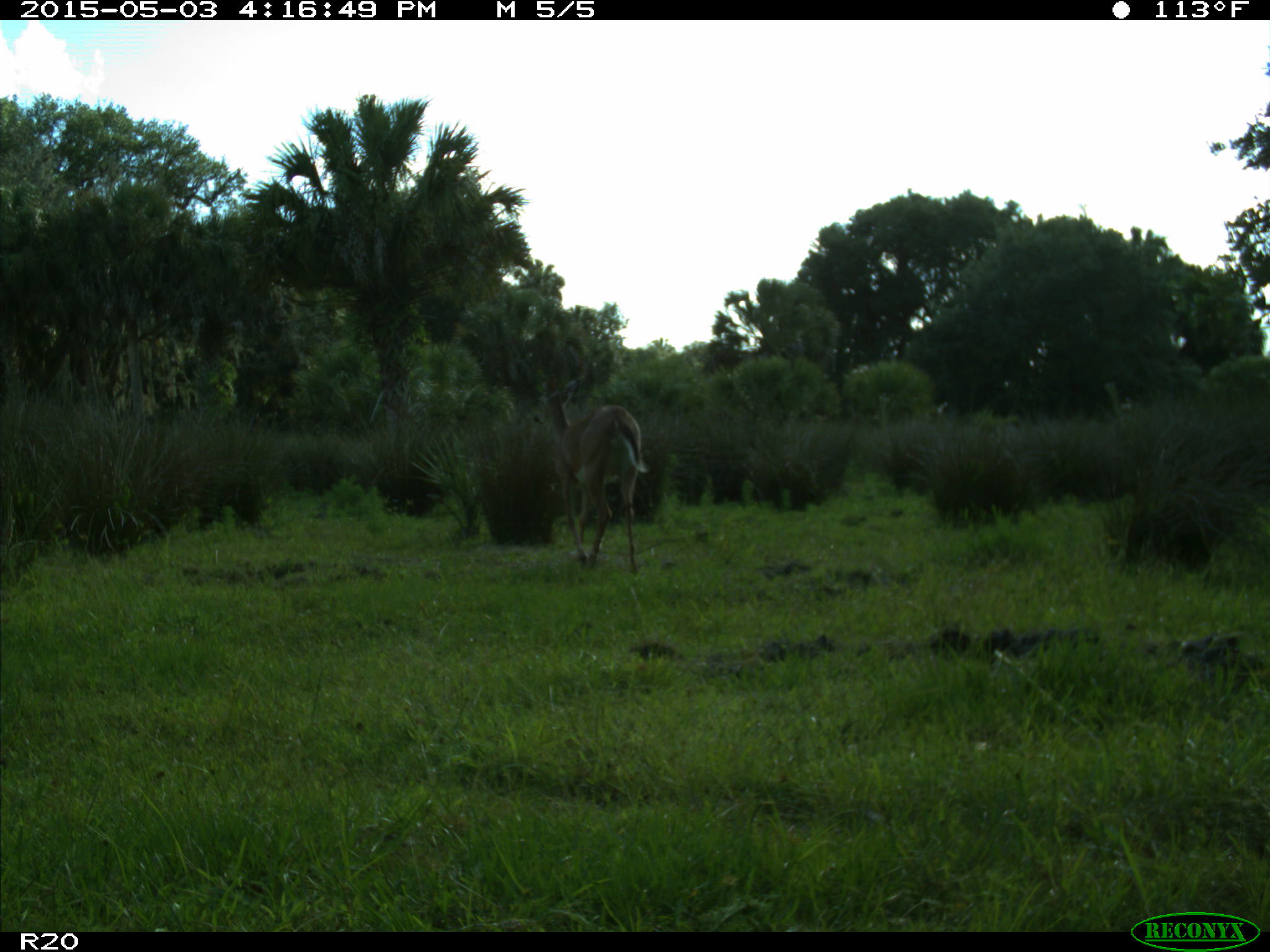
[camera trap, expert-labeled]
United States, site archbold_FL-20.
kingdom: Animalia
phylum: Chordata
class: Mammalia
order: Artiodactyla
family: Cervidae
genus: Odocoileus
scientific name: Odocoileus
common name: deer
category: unidentified deer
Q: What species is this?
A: Unidentified deer (deer) (Odocoileus).